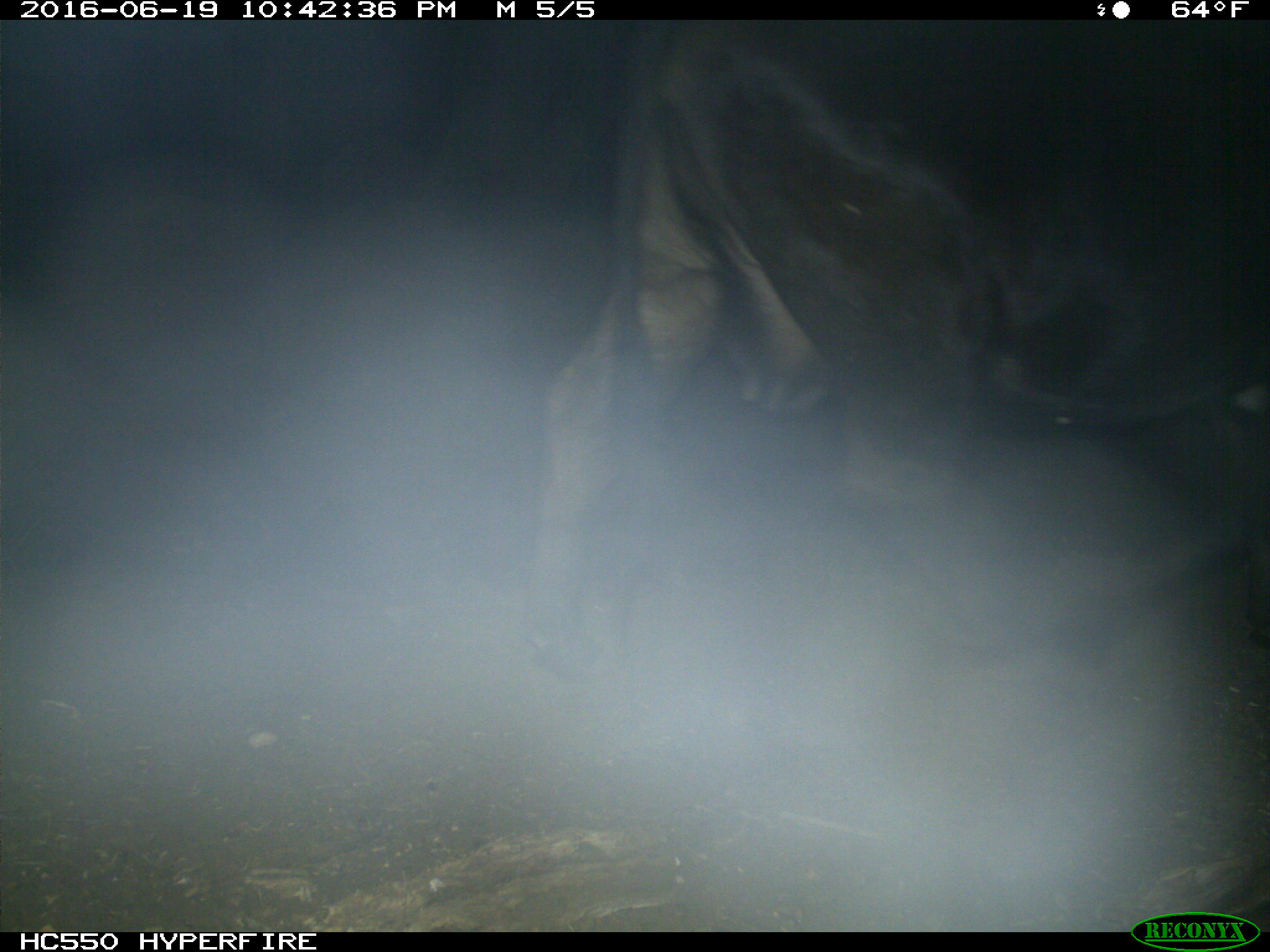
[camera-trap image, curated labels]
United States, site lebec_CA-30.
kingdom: Animalia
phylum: Chordata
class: Mammalia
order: Artiodactyla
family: Bovidae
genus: Bos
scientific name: Bos taurus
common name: domestic cow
Bos taurus (domestic cow).